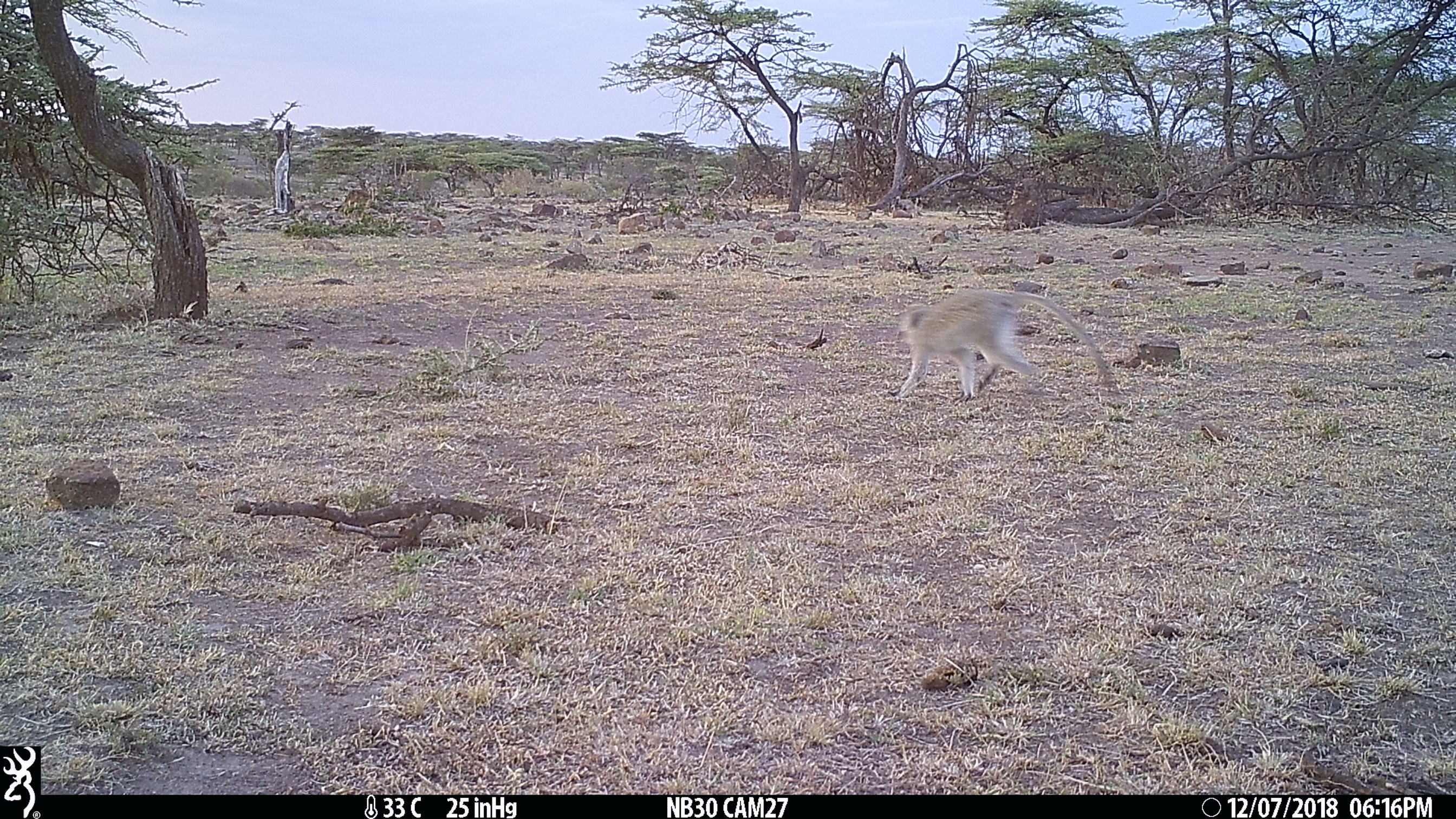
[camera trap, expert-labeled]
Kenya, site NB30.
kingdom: Animalia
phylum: Chordata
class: Mammalia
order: Primates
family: Cercopithecidae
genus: Chlorocebus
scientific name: Chlorocebus pygerythrus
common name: vervet monkey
Vervet monkey (Chlorocebus pygerythrus).